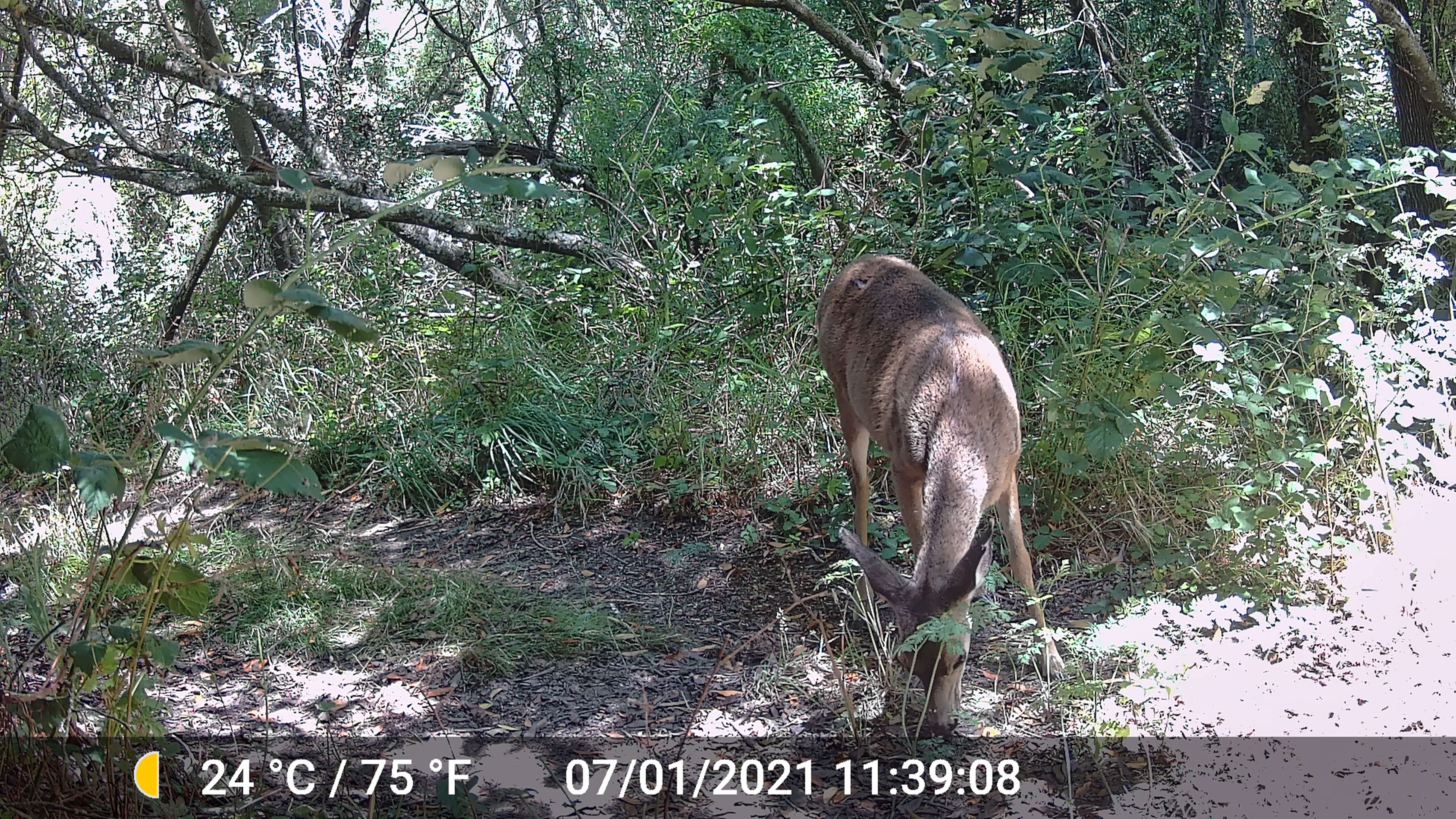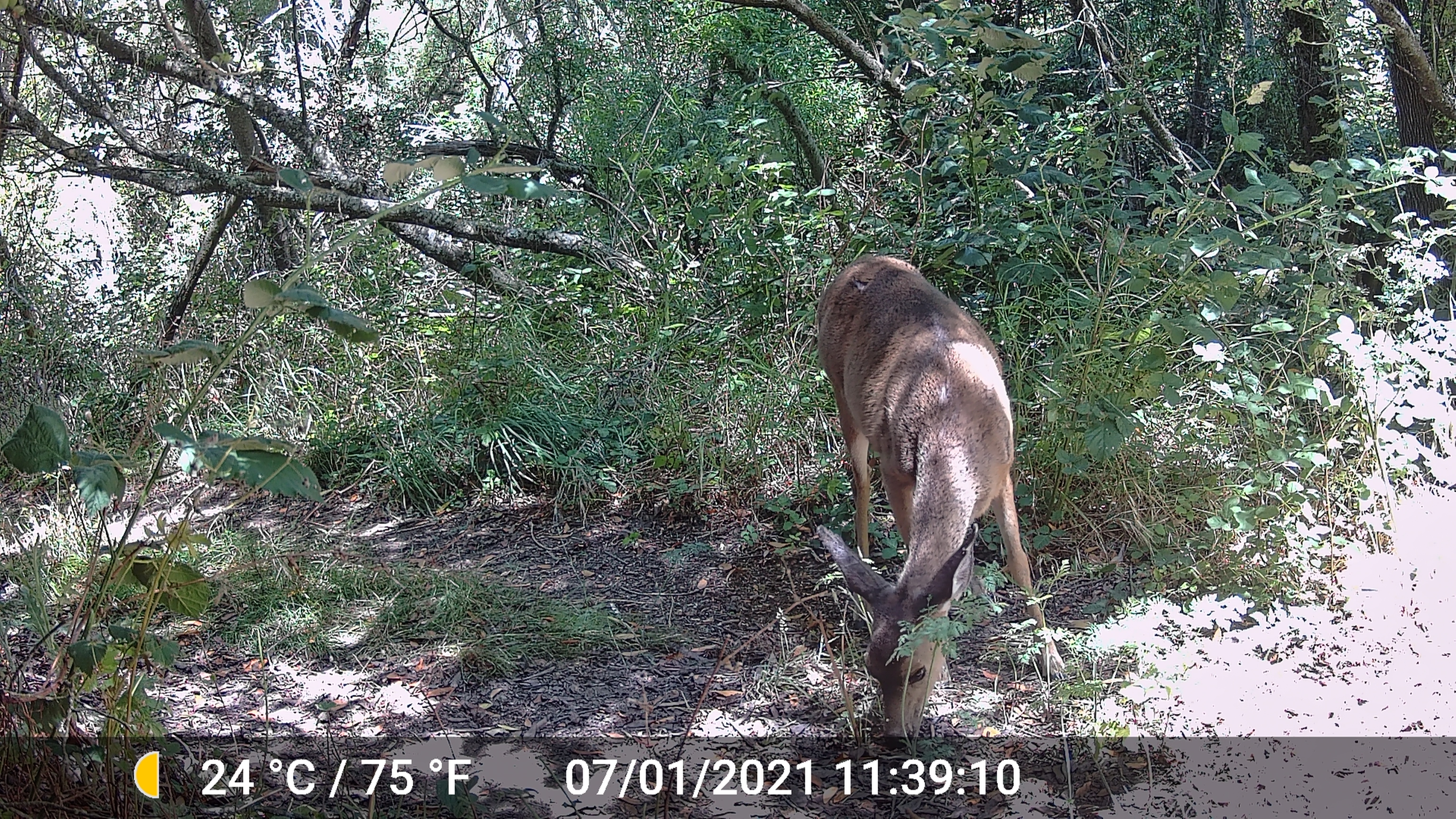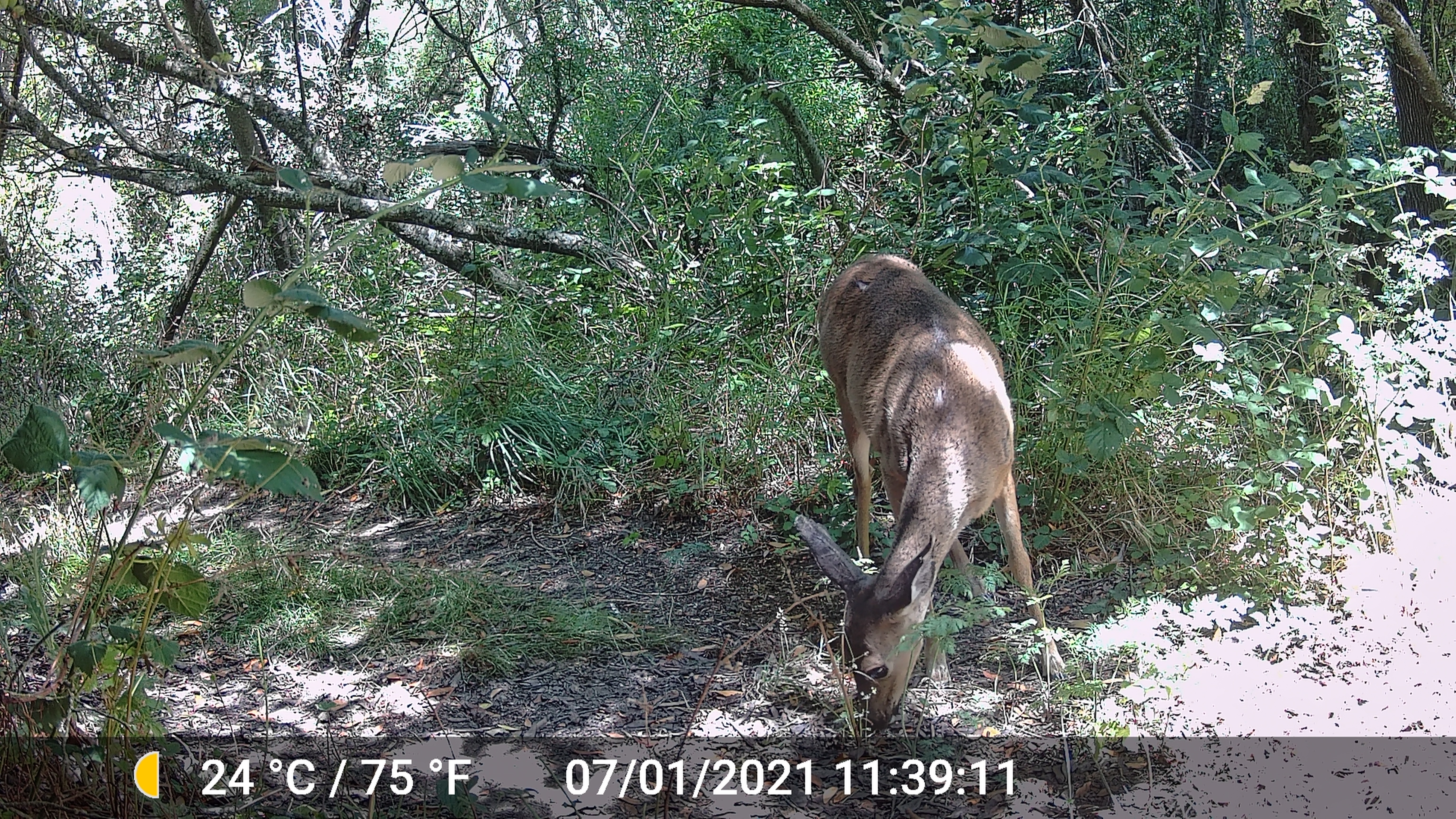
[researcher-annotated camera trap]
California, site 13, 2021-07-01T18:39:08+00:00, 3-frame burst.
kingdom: Animalia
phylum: Chordata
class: Mammalia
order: Artiodactyla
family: Cervidae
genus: Odocoileus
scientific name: Odocoileus hemionus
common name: mule deer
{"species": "mule deer (Odocoileus hemionus)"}